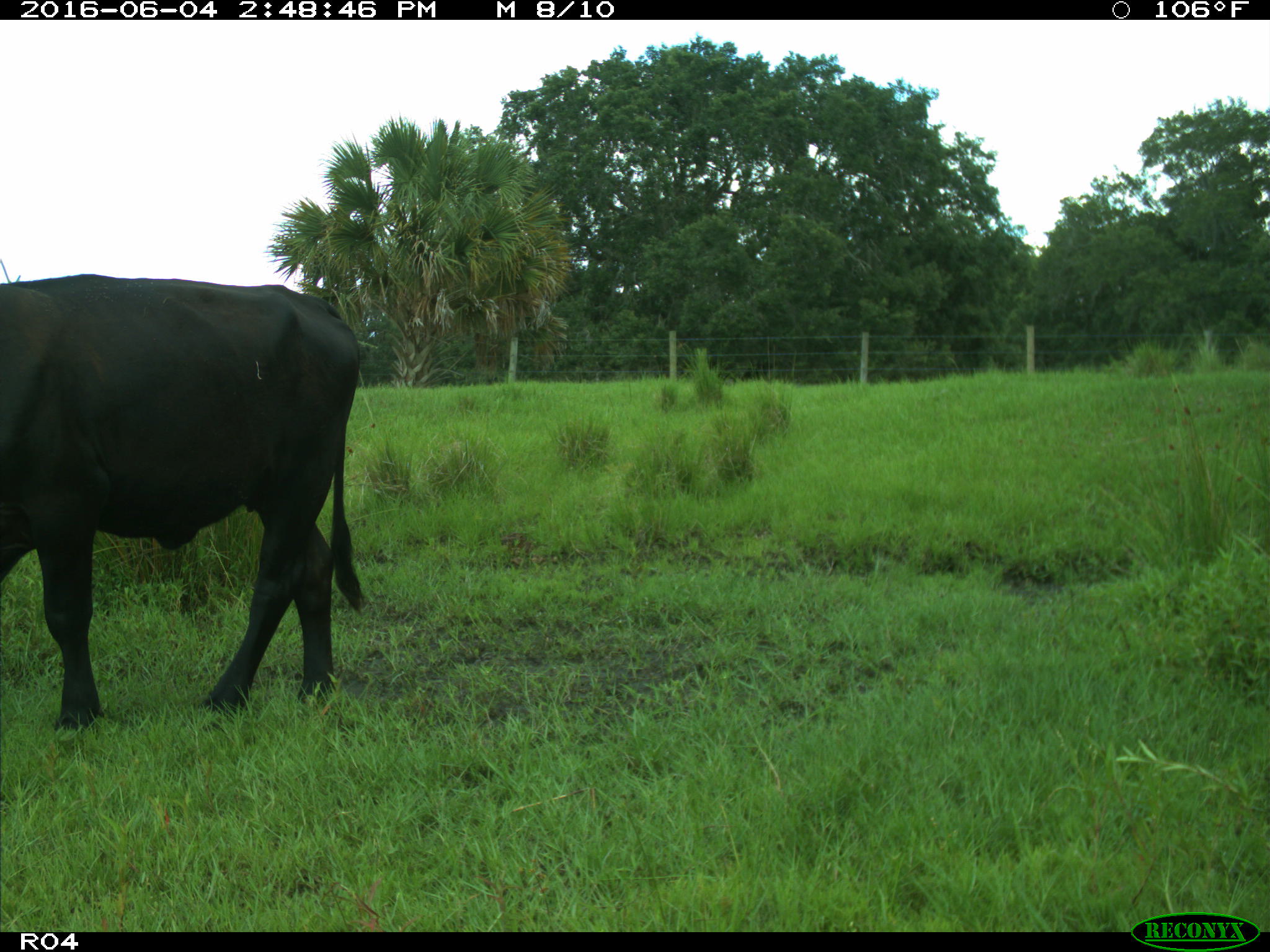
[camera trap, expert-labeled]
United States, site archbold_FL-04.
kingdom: Animalia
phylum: Chordata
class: Mammalia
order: Artiodactyla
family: Bovidae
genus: Bos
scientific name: Bos taurus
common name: domestic cow